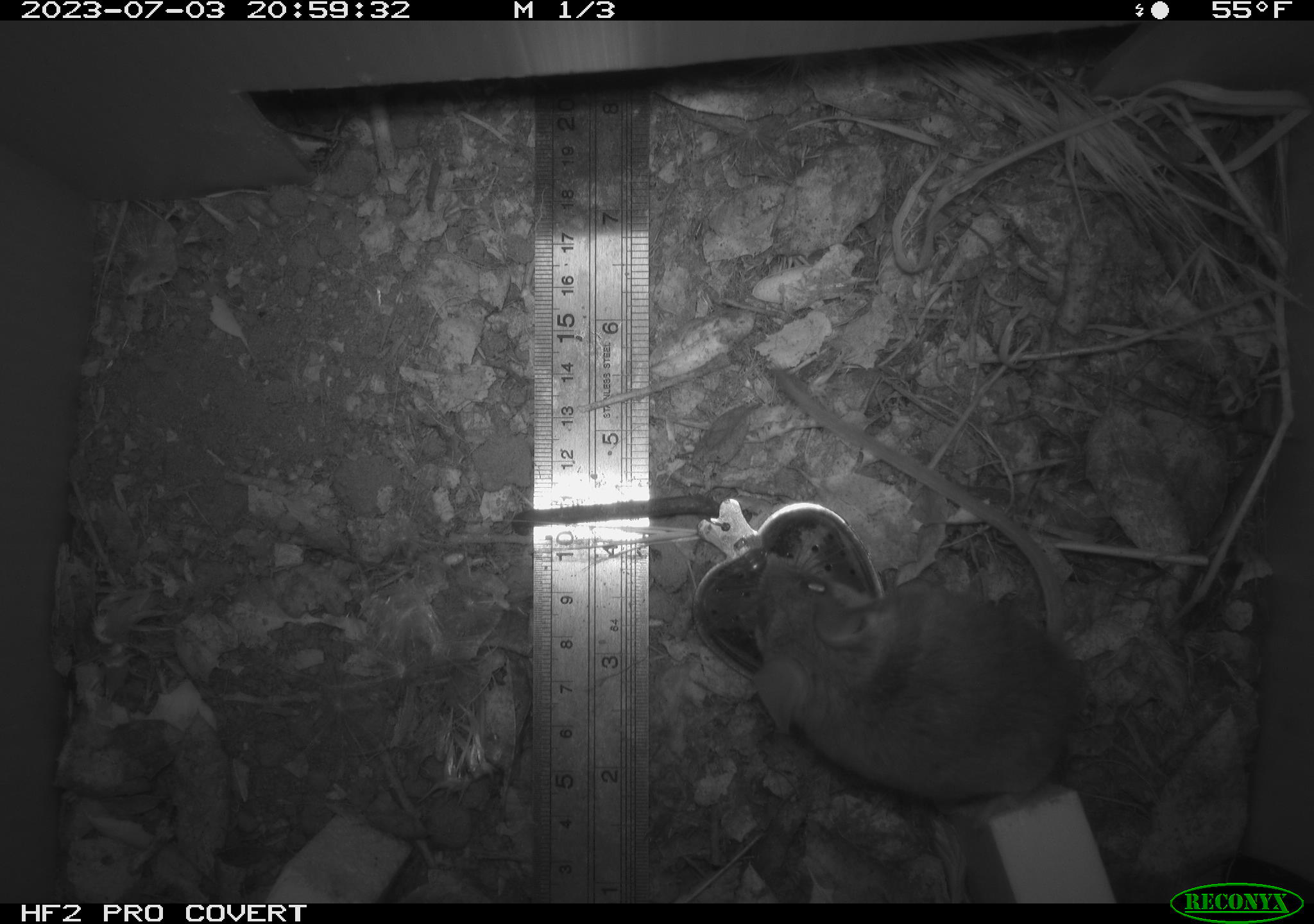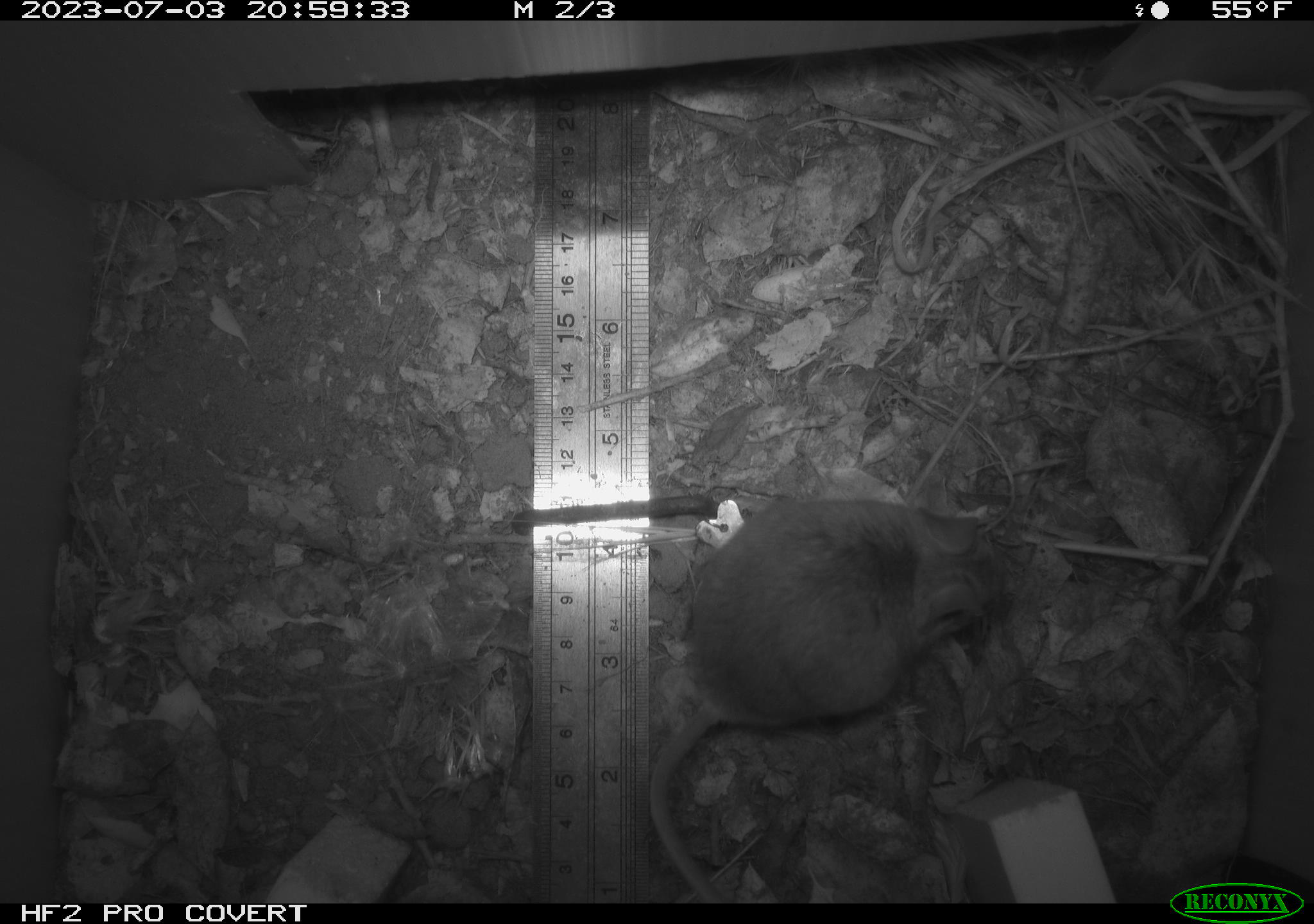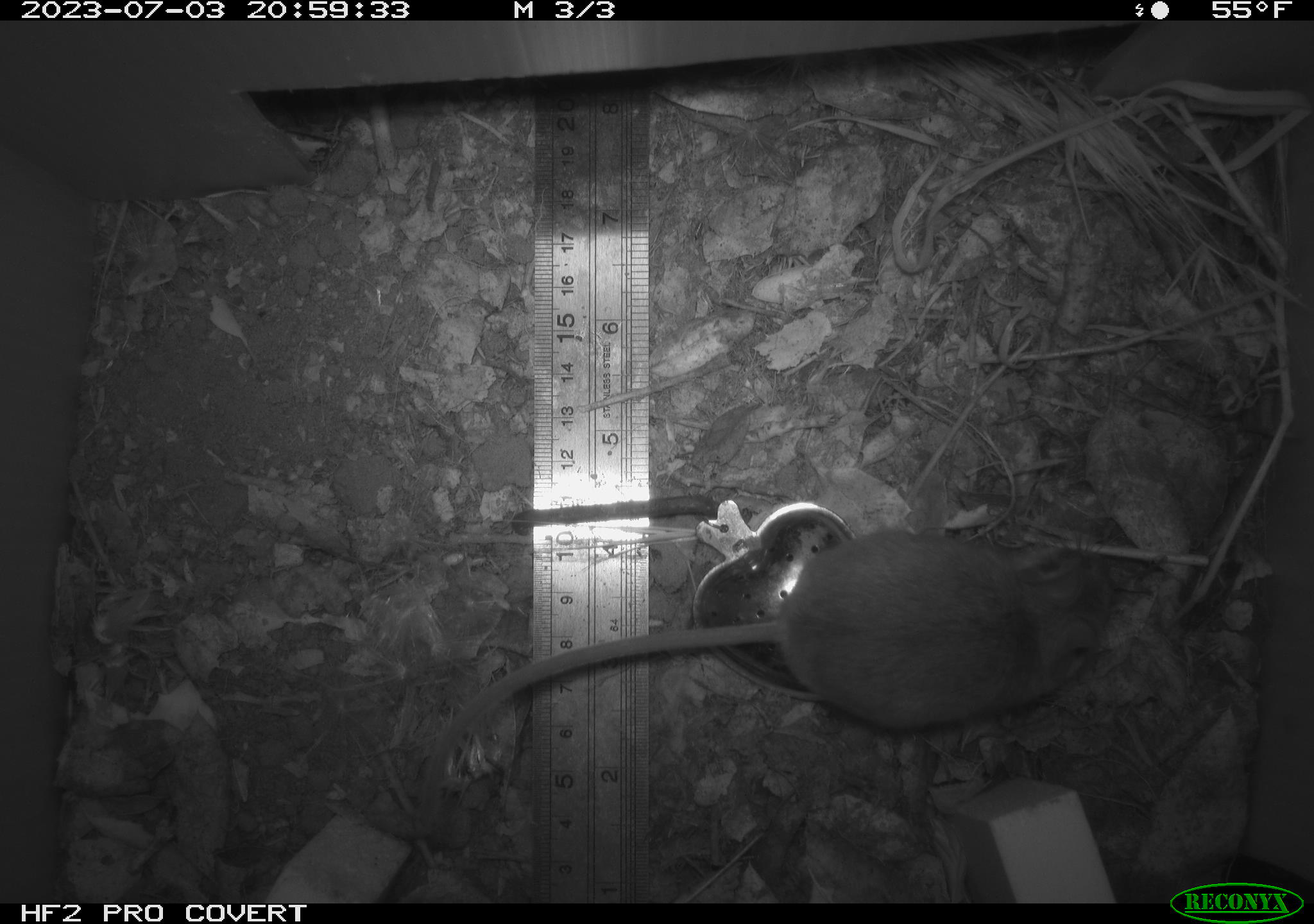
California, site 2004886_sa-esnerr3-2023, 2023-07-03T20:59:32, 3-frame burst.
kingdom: Animalia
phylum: Chordata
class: Mammalia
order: Rodentia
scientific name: Rodentia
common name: mouse species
Mouse species (Rodentia).